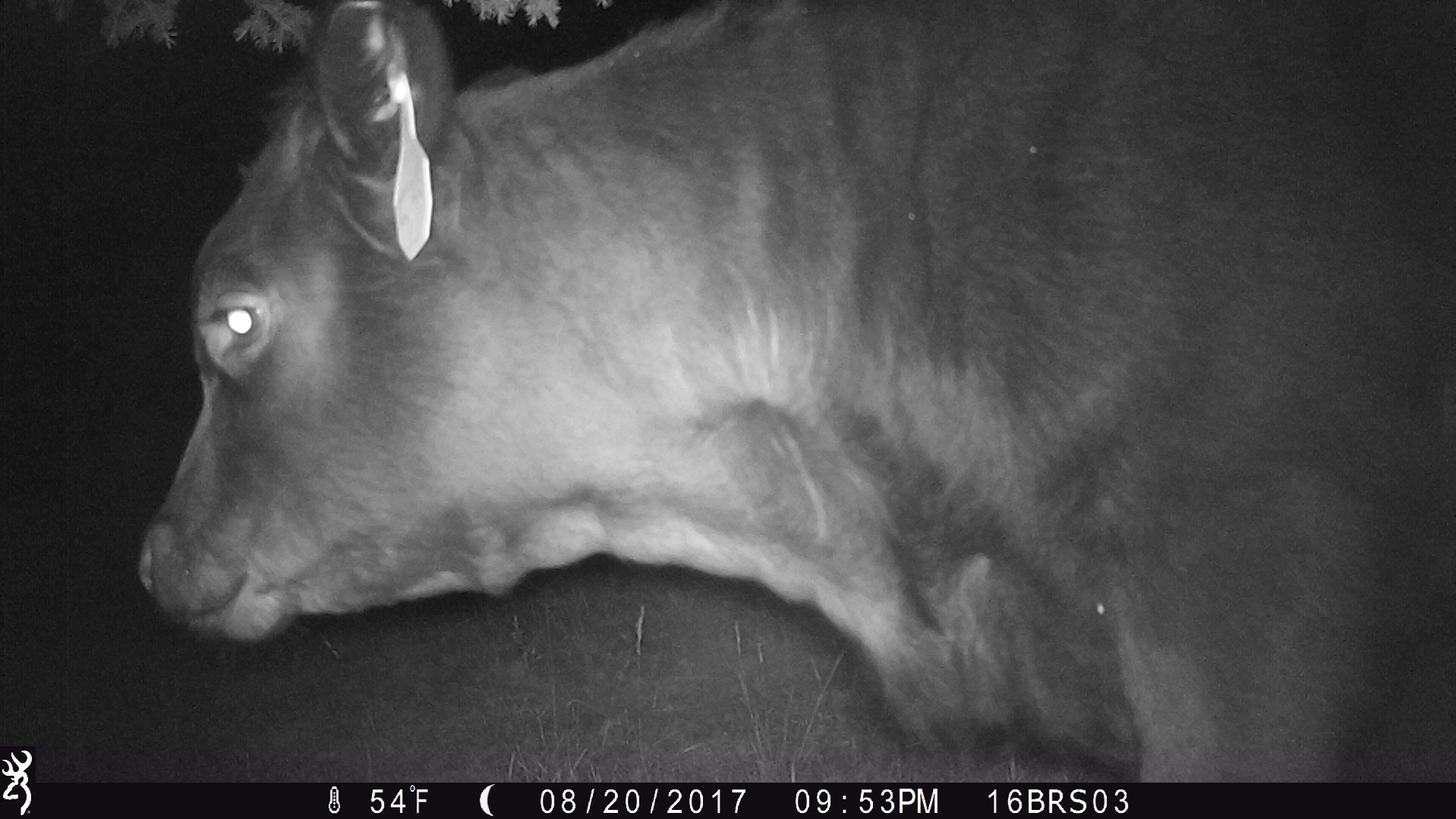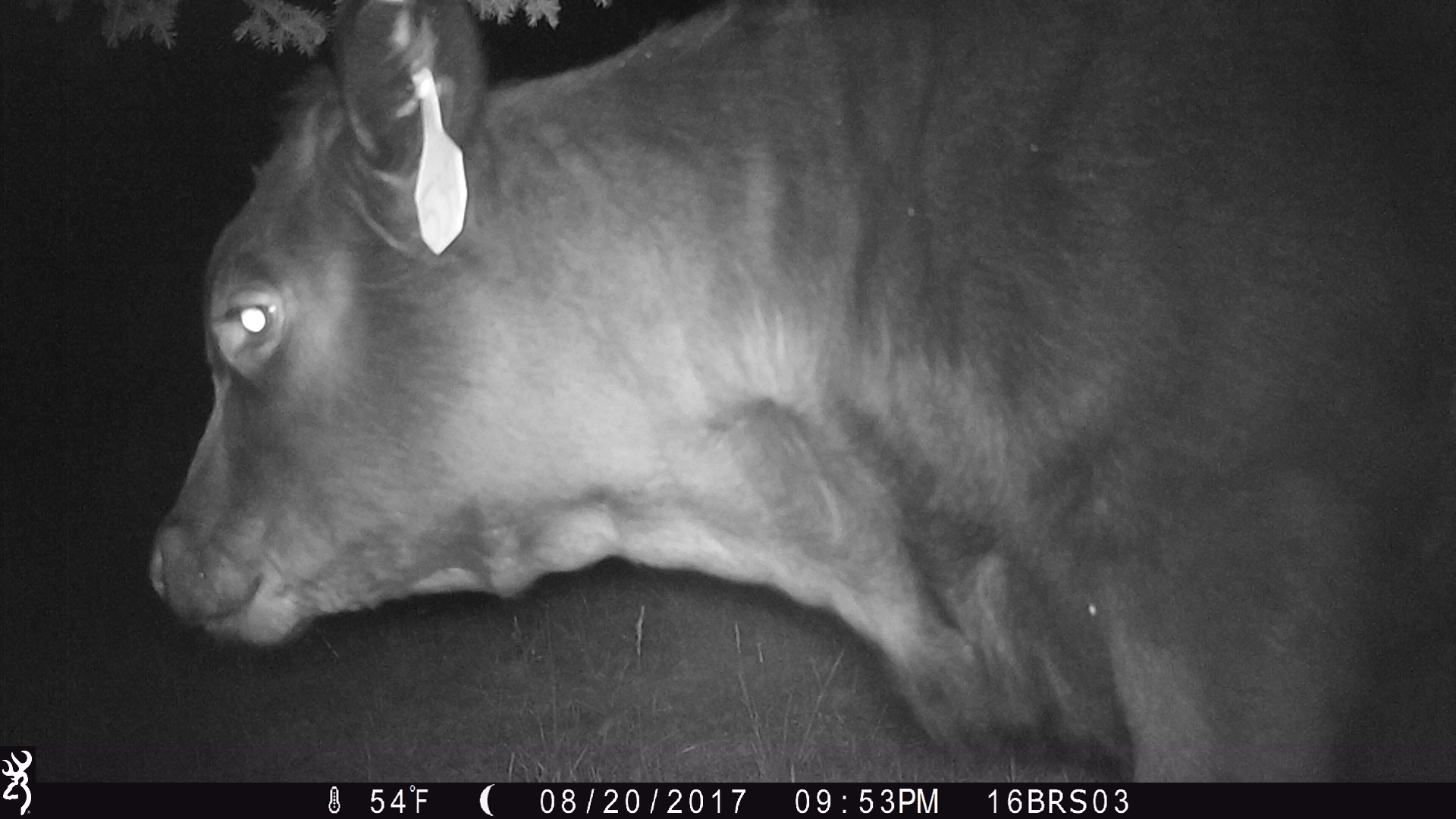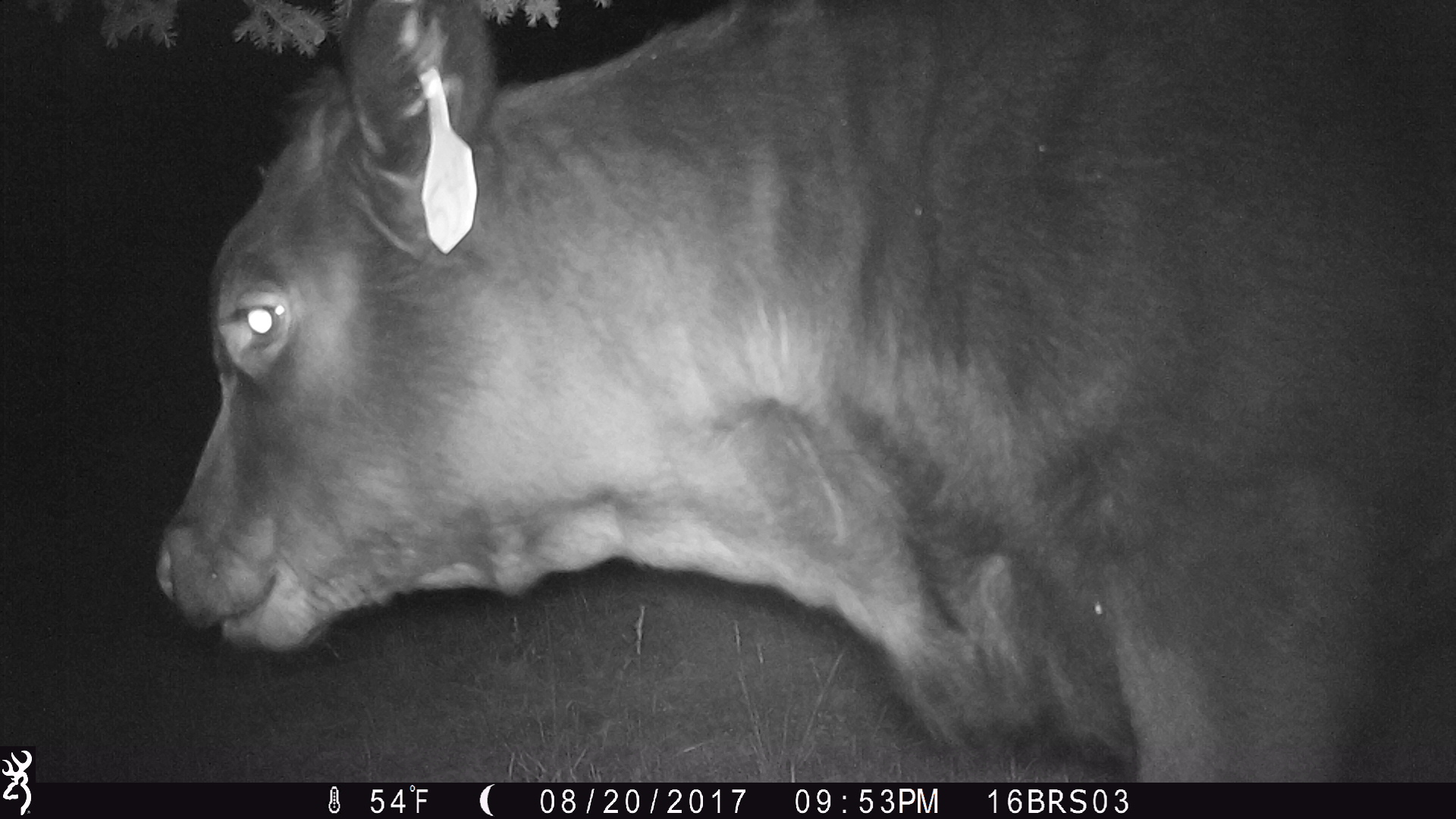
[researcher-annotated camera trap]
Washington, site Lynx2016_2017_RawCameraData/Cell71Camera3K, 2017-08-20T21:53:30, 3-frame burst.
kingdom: Animalia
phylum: Chordata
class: Mammalia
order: Artiodactyla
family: Bovidae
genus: Bos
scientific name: Bos taurus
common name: domestic cattle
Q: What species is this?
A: Domestic cattle (Bos taurus).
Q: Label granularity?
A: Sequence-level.